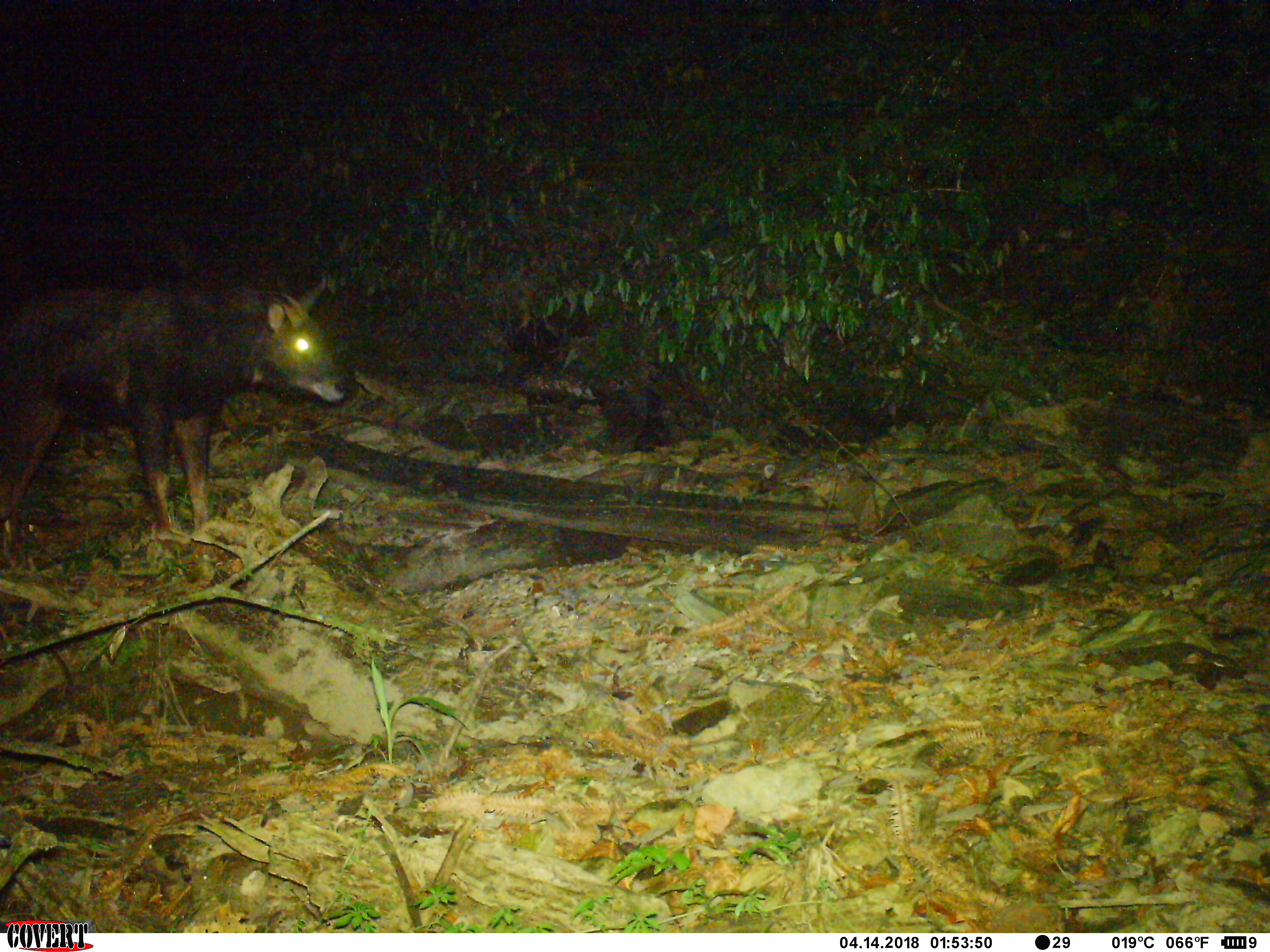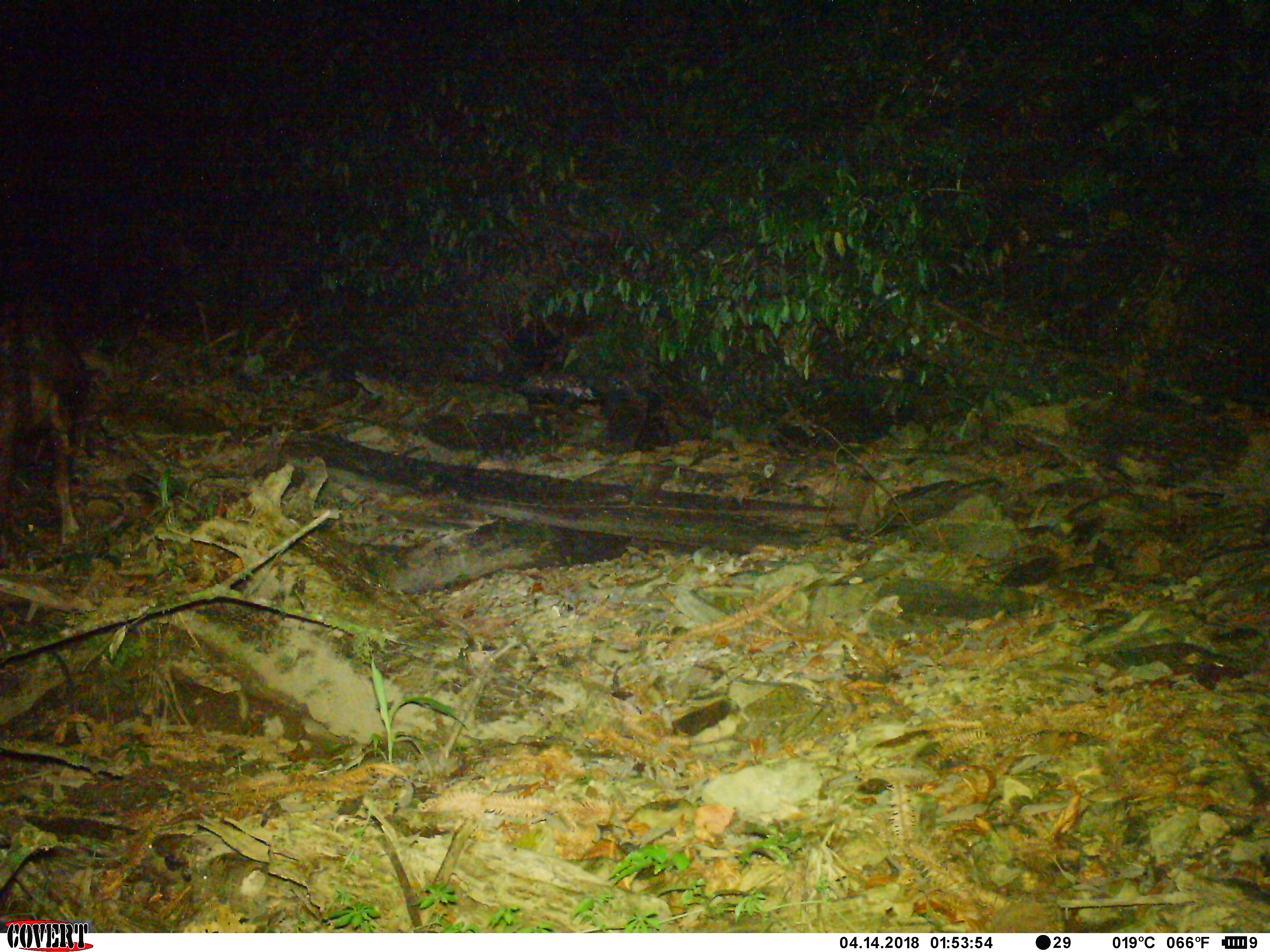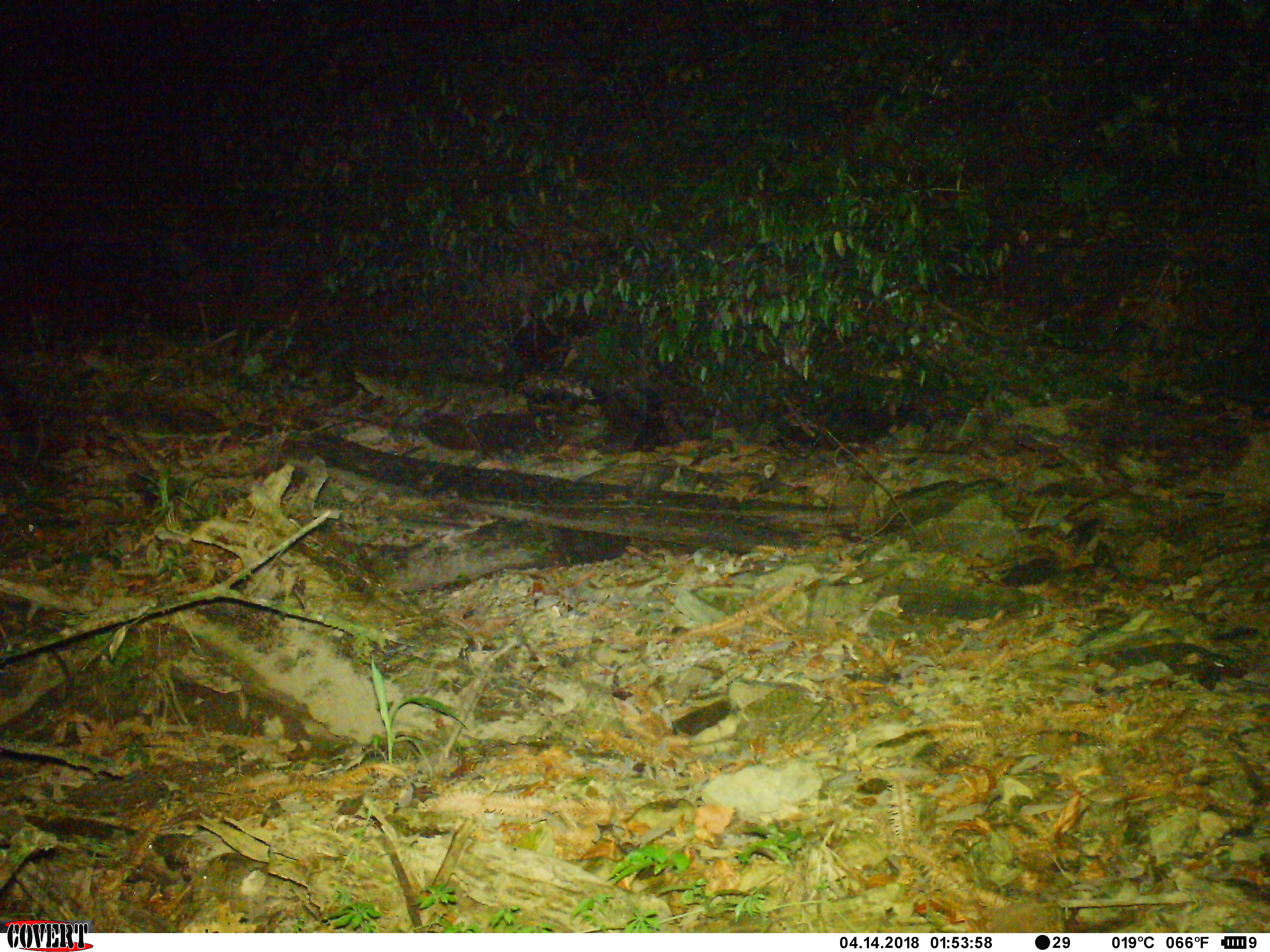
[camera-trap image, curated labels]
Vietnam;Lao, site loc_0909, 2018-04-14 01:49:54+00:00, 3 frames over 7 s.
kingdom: Animalia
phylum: Chordata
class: Mammalia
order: Artiodactyla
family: Bovidae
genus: Capricornis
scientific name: Capricornis sumatraensis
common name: chinese serow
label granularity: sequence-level